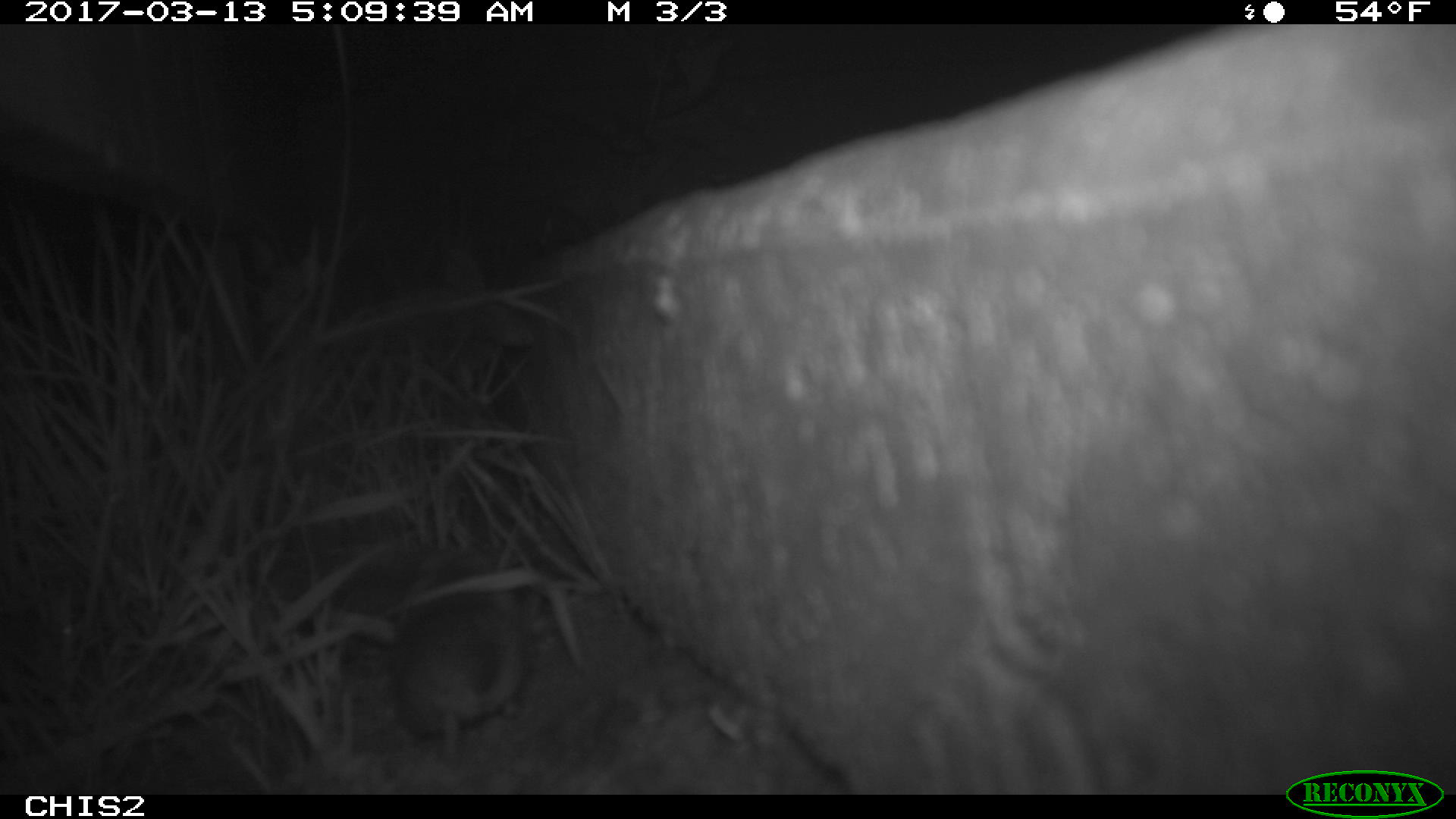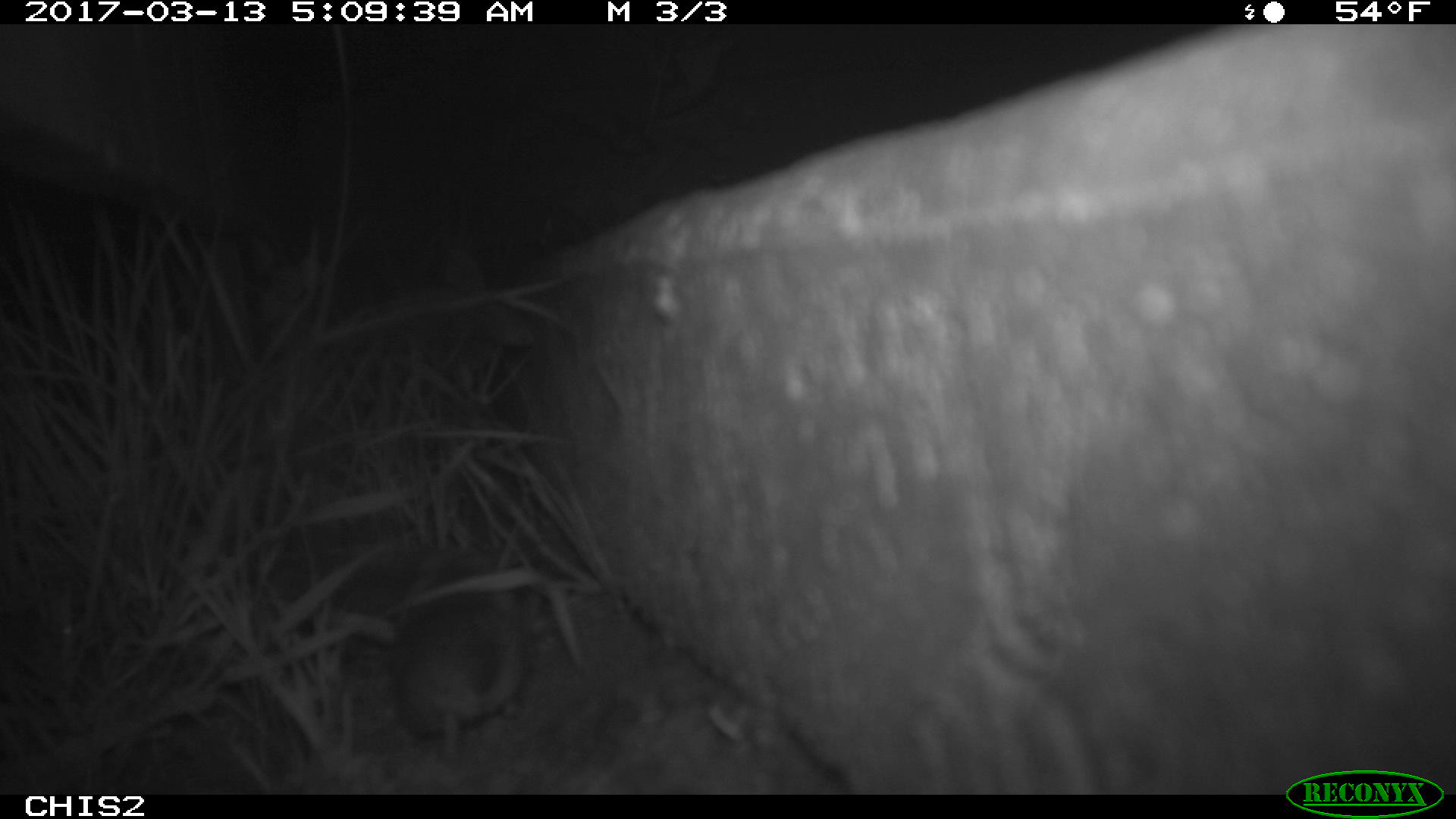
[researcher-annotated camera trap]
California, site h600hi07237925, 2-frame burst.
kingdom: Animalia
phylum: Chordata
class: Mammalia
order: Rodentia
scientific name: Rodentia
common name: rodent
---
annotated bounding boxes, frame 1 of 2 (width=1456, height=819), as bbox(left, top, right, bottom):
rodent: bbox(384, 543, 529, 772)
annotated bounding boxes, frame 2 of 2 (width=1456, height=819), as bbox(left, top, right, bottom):
rodent: bbox(393, 592, 527, 767)